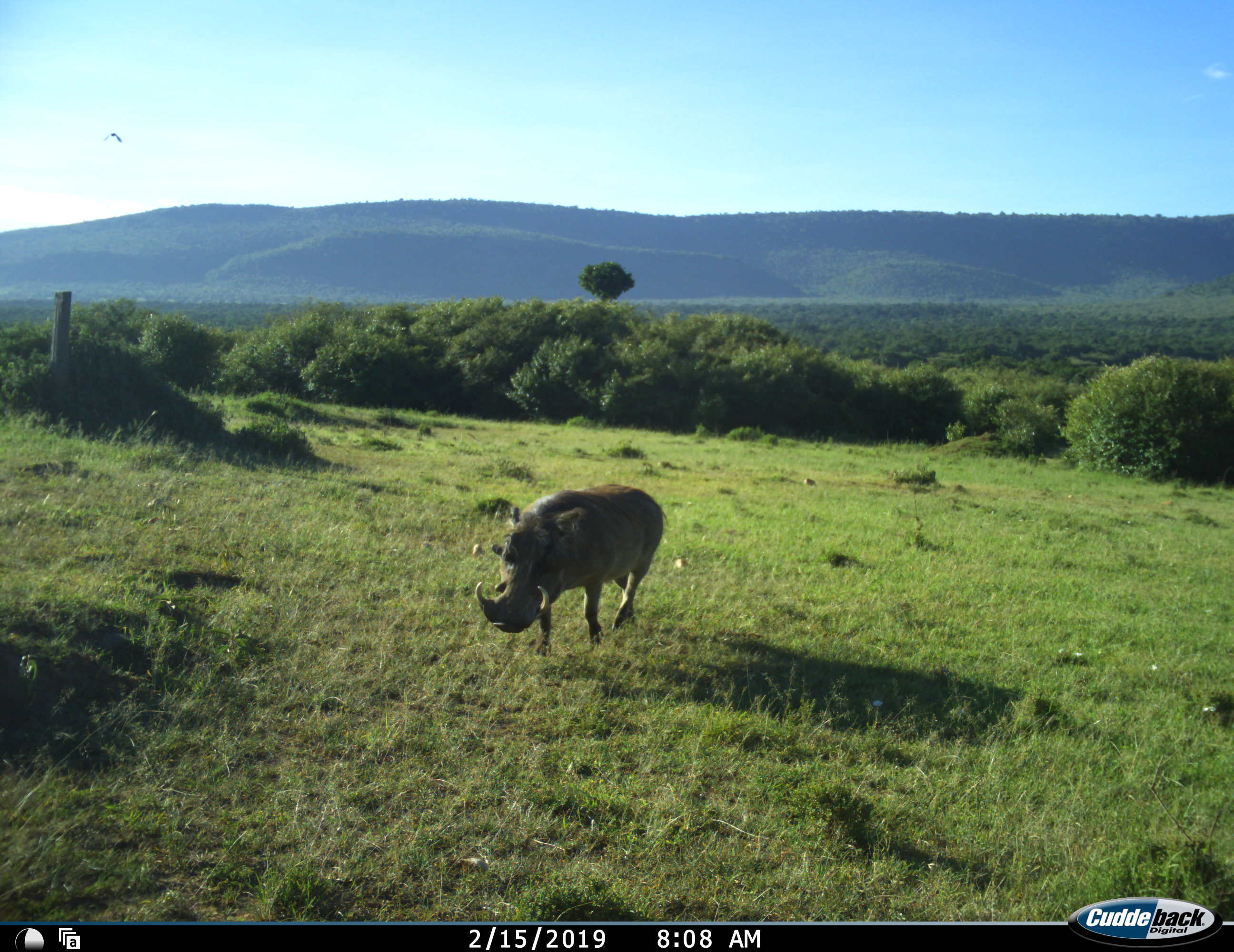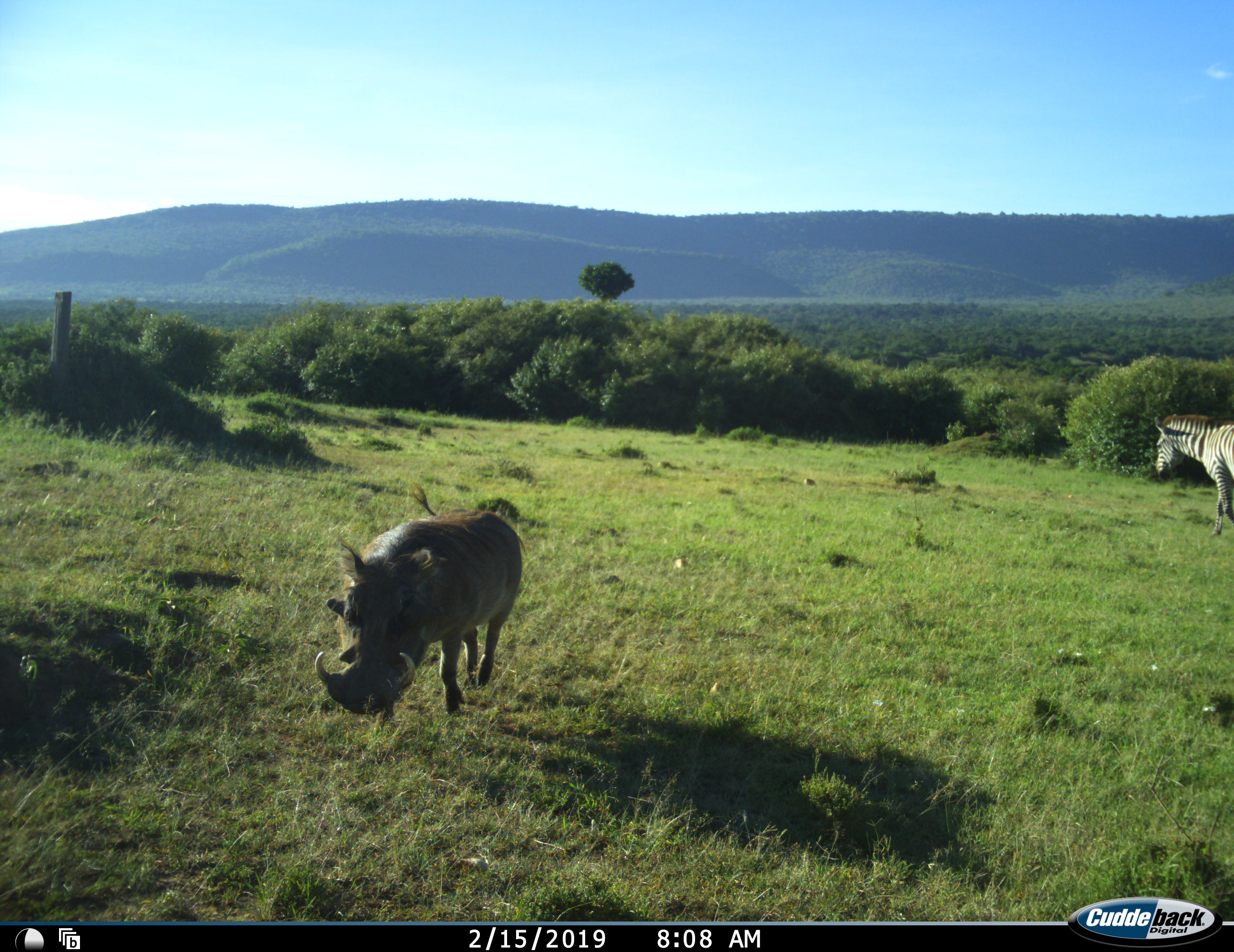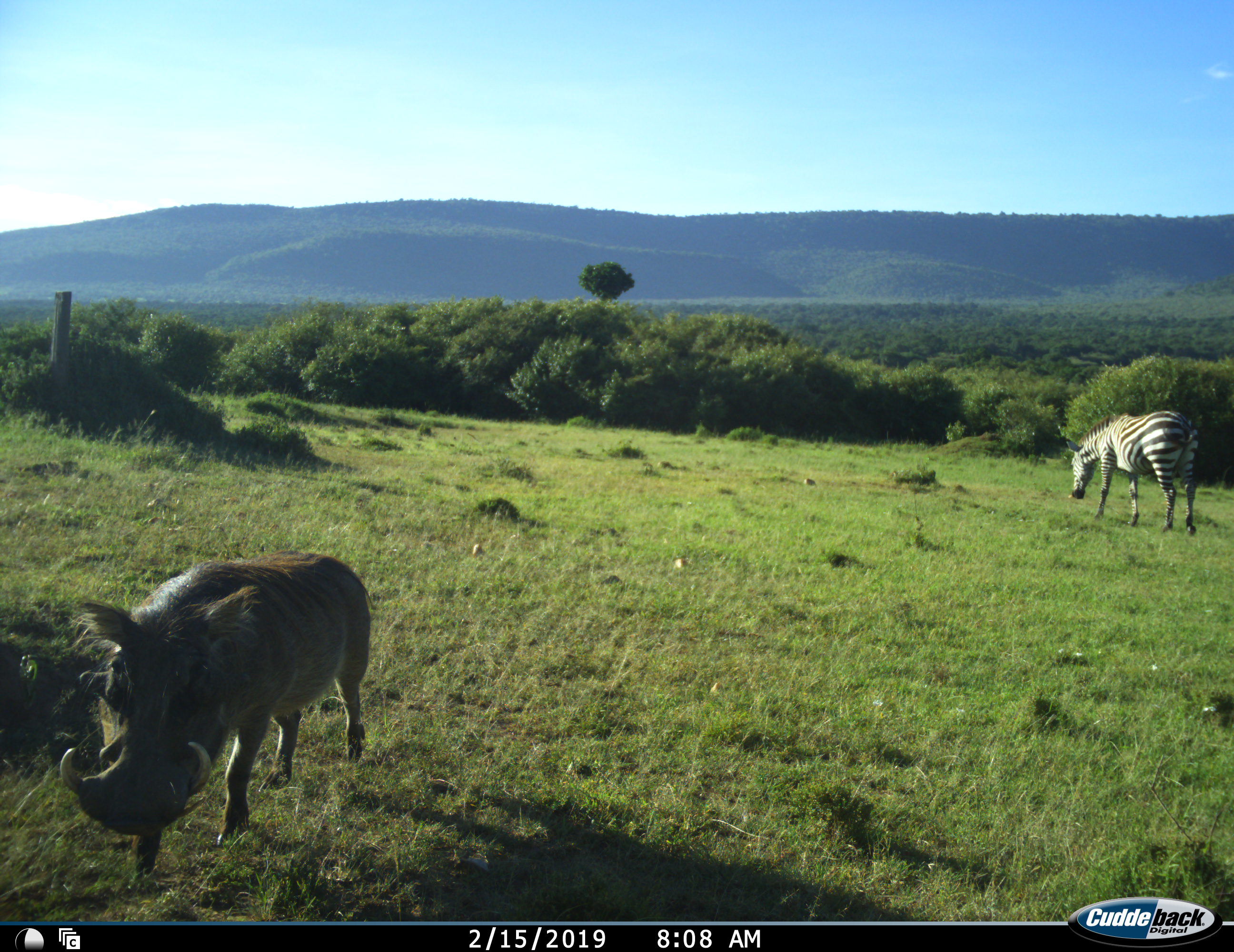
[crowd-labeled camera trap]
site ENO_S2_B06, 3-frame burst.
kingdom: Animalia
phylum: Chordata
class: Mammalia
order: Artiodactyla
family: Suidae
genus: Phacochoerus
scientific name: Phacochoerus africanus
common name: warthog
Warthog (Phacochoerus africanus), count 1. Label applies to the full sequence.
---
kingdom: Animalia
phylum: Chordata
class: Mammalia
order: Perissodactyla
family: Equidae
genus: Equus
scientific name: Equus quagga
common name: plains zebra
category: zebraplains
Zebraplains (plains zebra) (Equus quagga), count 1. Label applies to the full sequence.